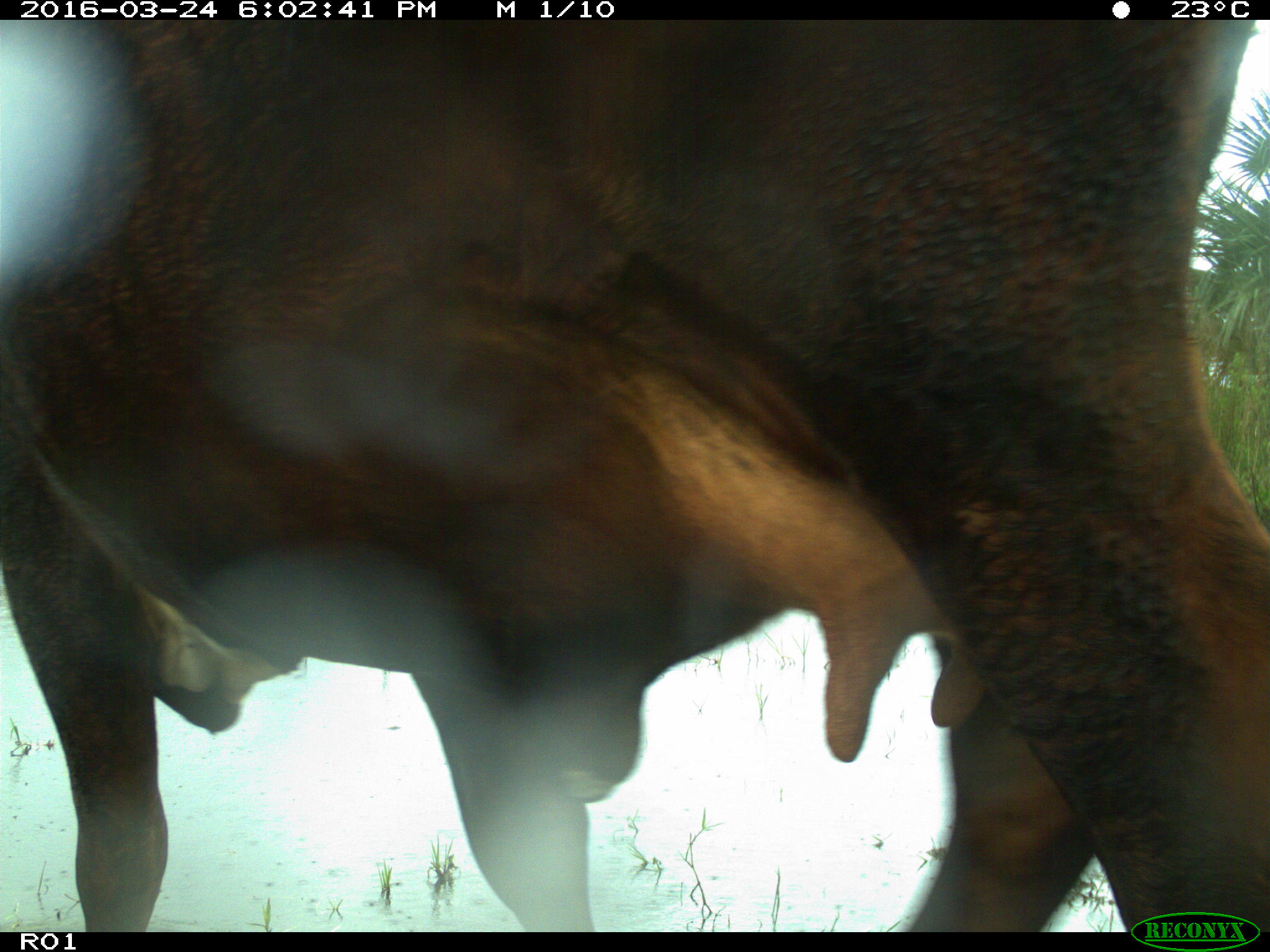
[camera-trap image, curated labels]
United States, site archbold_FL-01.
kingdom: Animalia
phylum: Chordata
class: Mammalia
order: Artiodactyla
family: Bovidae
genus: Bos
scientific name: Bos taurus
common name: domestic cow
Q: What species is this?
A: Bos taurus (domestic cow).